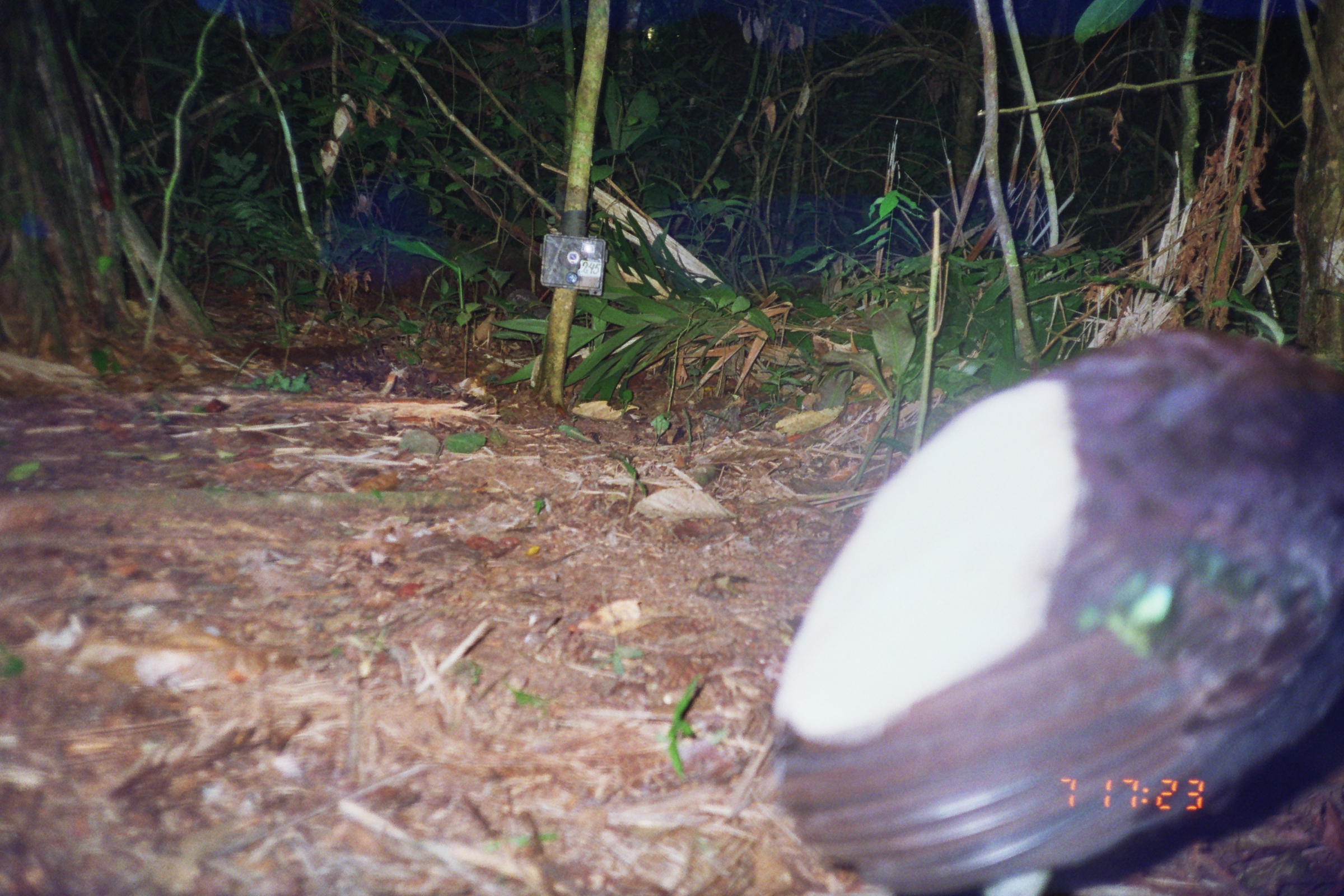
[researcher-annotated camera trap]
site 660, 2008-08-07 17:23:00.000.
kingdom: Animalia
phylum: Chordata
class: Aves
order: Gruiformes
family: Psophiidae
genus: Psophia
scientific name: Psophia leucoptera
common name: pale-winged trumpeter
Psophia leucoptera (pale-winged trumpeter).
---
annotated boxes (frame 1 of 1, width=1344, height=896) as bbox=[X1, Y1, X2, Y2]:
psophia leucoptera: bbox=[761, 326, 1343, 896]